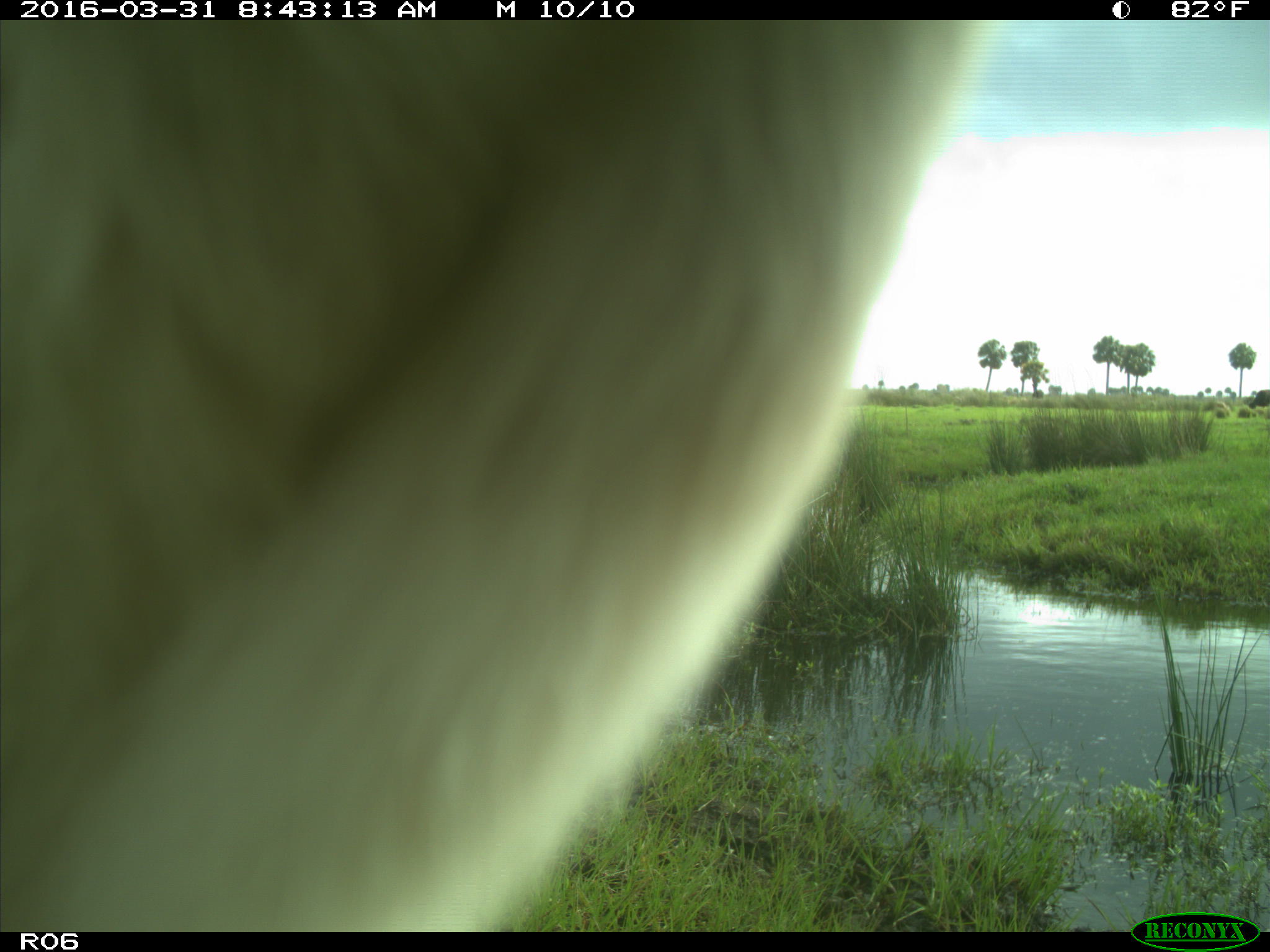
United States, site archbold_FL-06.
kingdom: Animalia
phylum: Chordata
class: Mammalia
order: Artiodactyla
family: Bovidae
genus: Bos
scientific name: Bos taurus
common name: domestic cow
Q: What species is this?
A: Bos taurus (domestic cow).